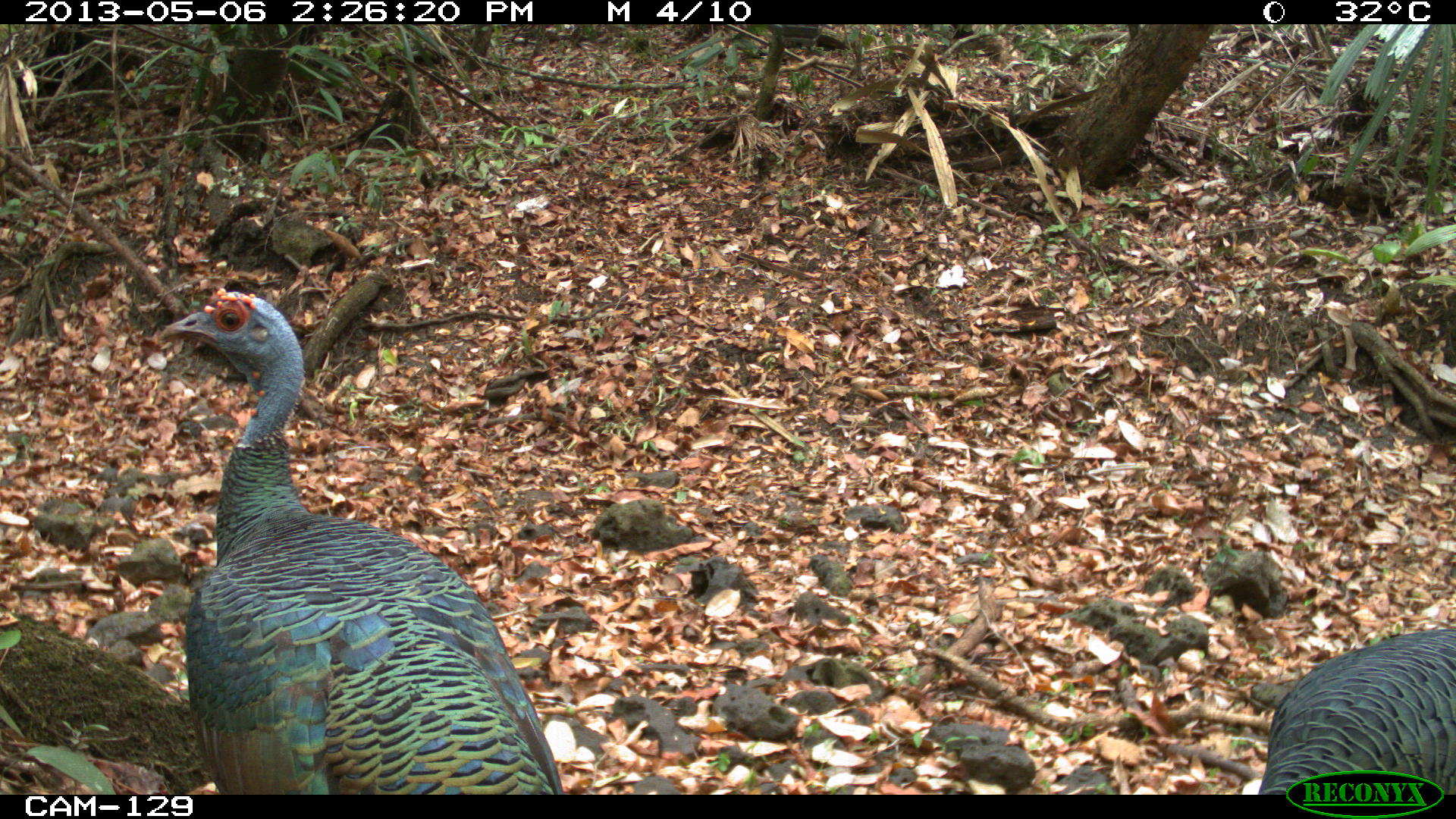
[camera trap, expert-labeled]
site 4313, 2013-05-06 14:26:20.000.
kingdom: Animalia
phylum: Chordata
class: Aves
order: Galliformes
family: Phasianidae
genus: Meleagris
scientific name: Meleagris ocellata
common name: ocellated turkey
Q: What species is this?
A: Meleagris ocellata (ocellated turkey).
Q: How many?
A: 4.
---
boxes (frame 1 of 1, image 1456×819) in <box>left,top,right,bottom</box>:
meleagris ocellata: <box>155,286,562,793</box>; <box>1255,626,1456,794</box>